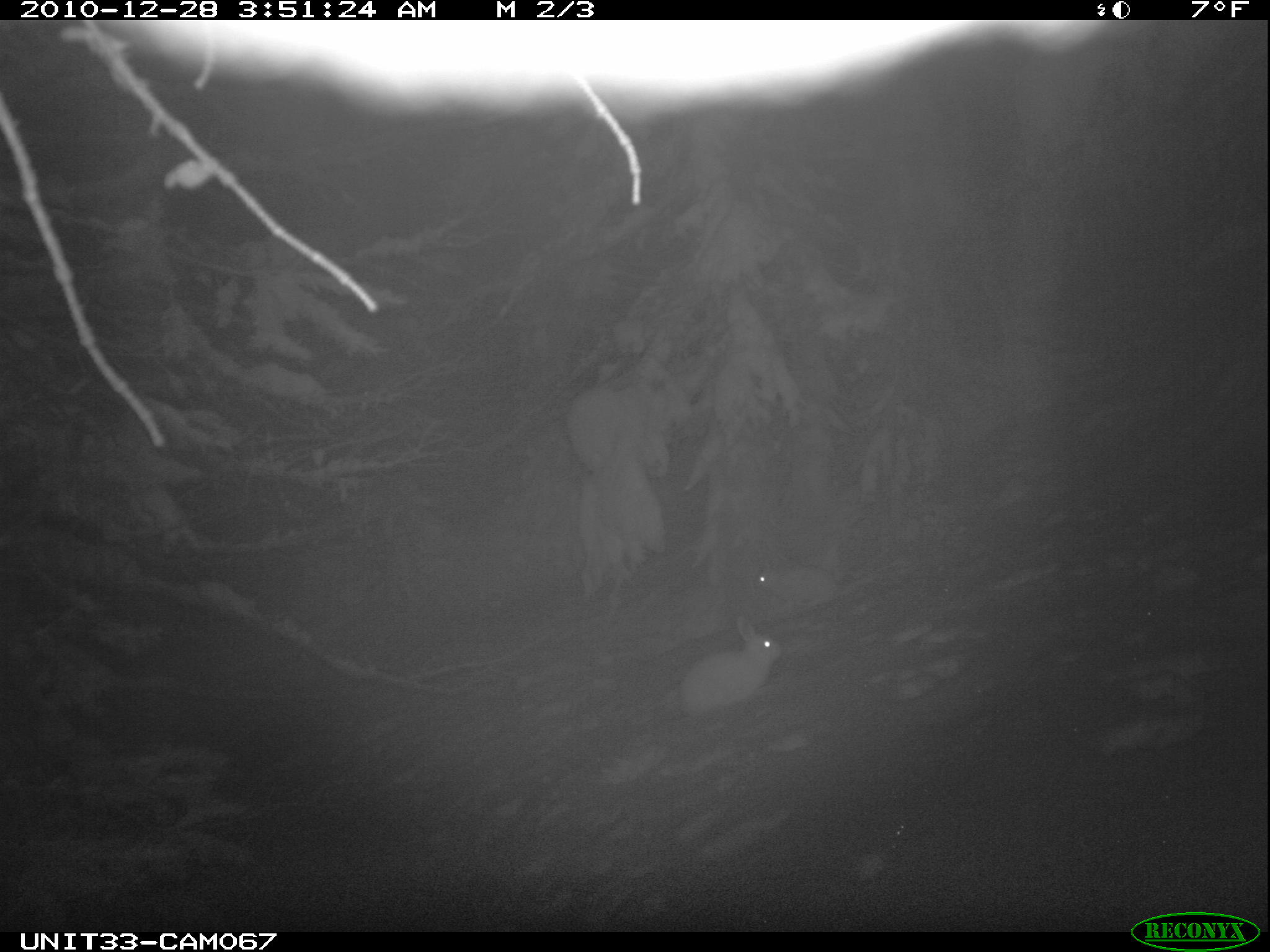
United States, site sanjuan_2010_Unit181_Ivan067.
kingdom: Animalia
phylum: Chordata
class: Mammalia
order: Lagomorpha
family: Leporidae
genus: Lepus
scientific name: Lepus americanus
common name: snowshoe hare